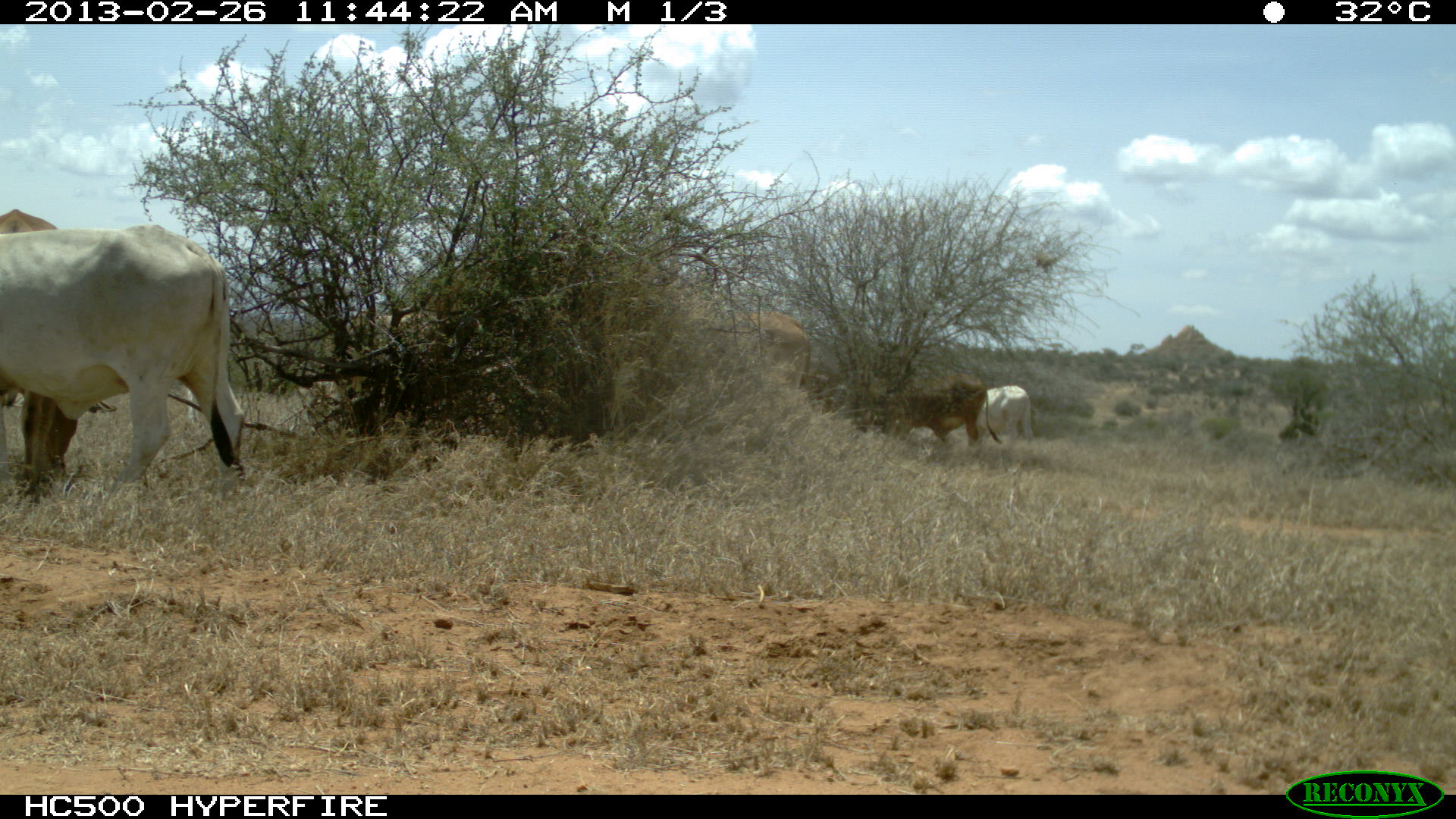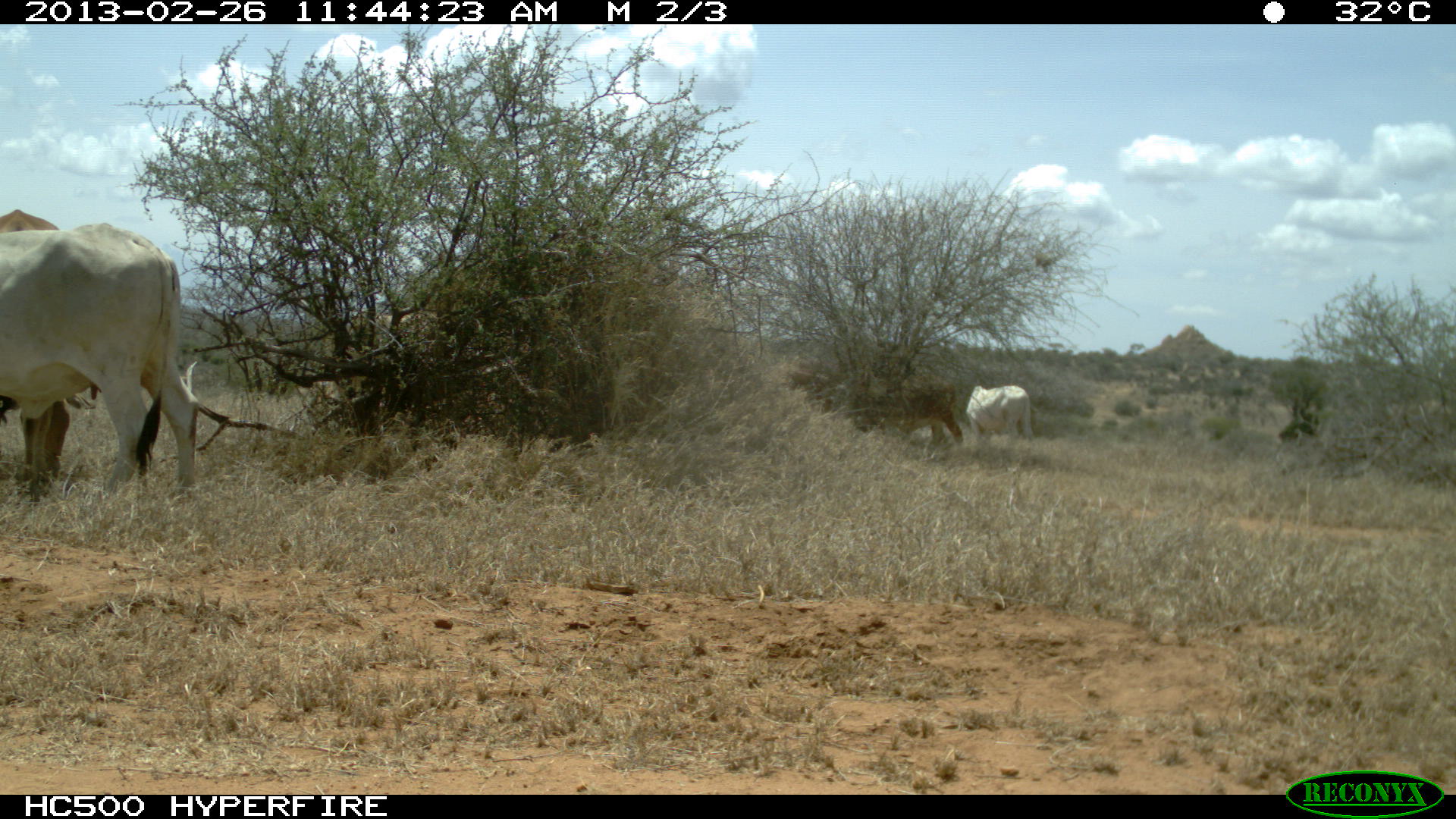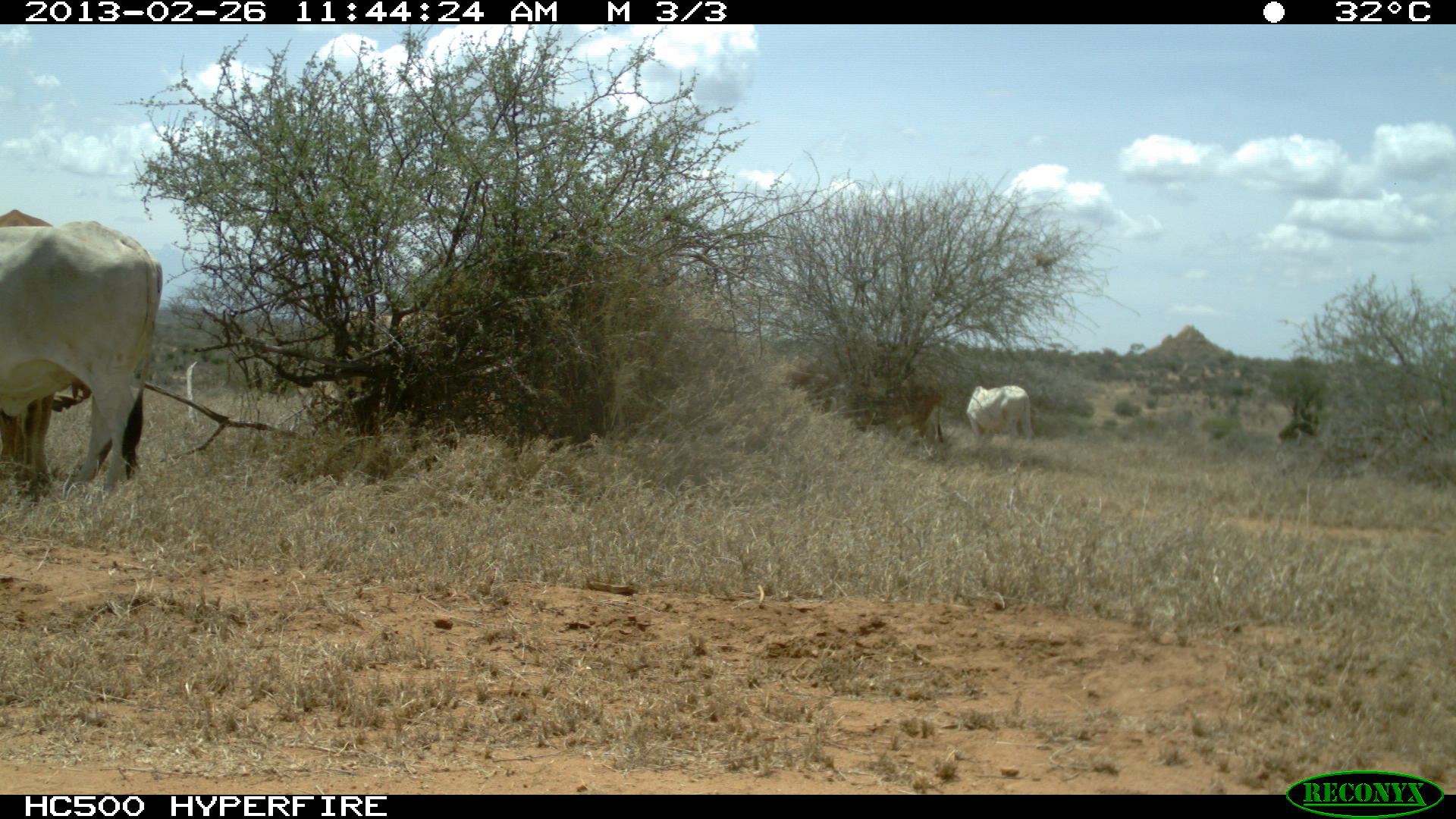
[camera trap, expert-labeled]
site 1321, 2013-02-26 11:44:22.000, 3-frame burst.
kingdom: Animalia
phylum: Chordata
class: Mammalia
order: Artiodactyla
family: Bovidae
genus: Bos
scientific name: Bos taurus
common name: domestic cattle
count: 5